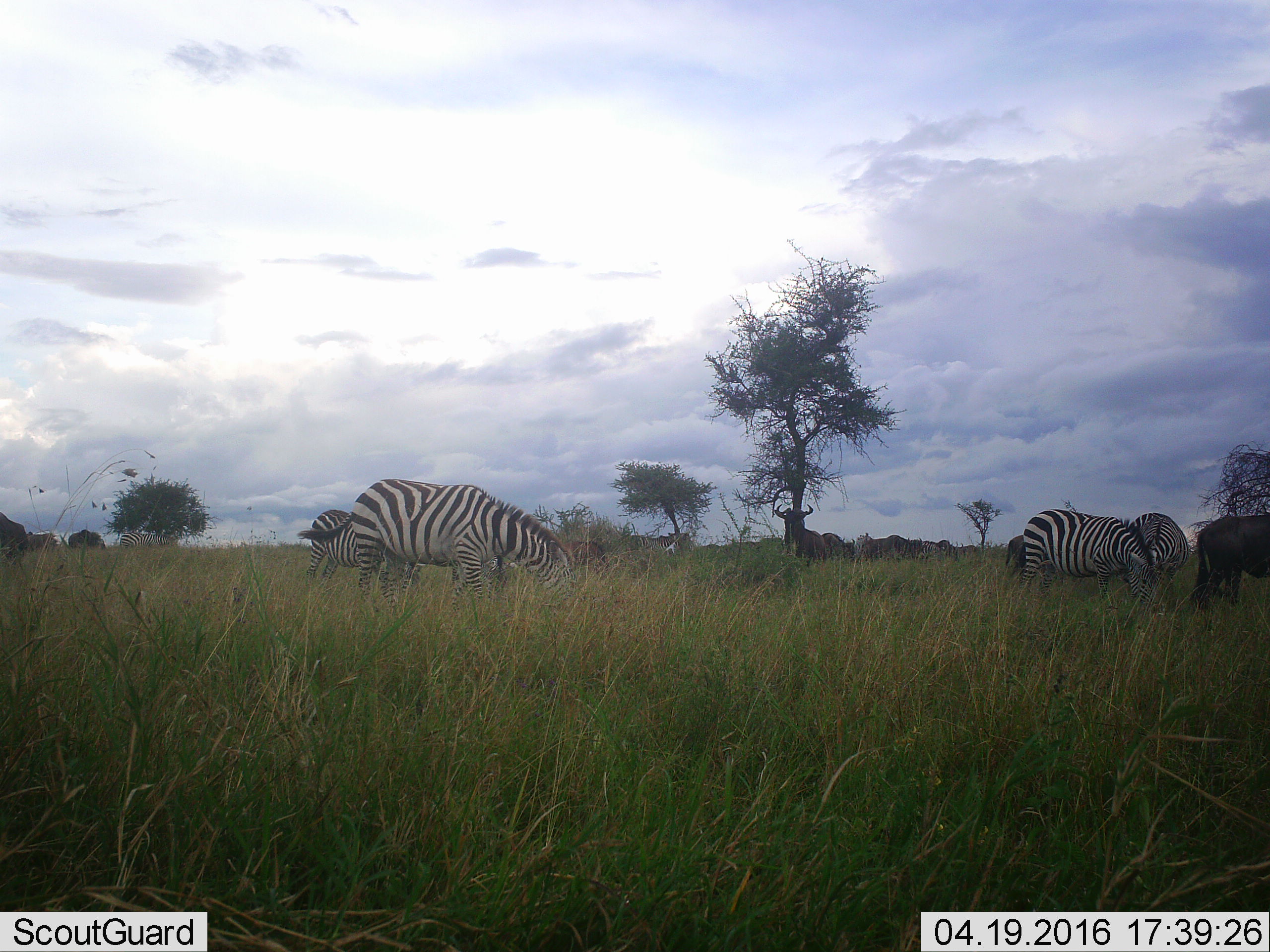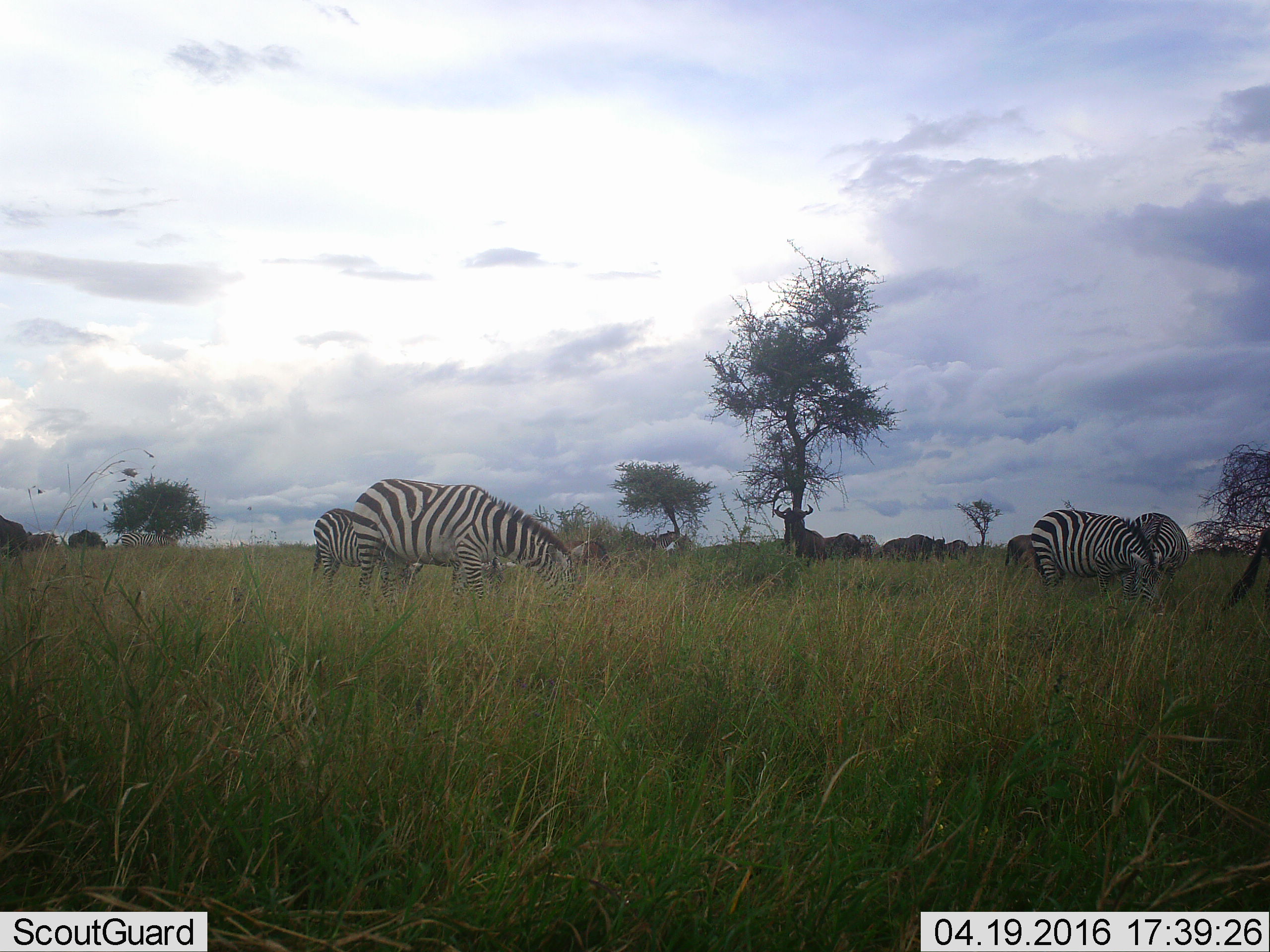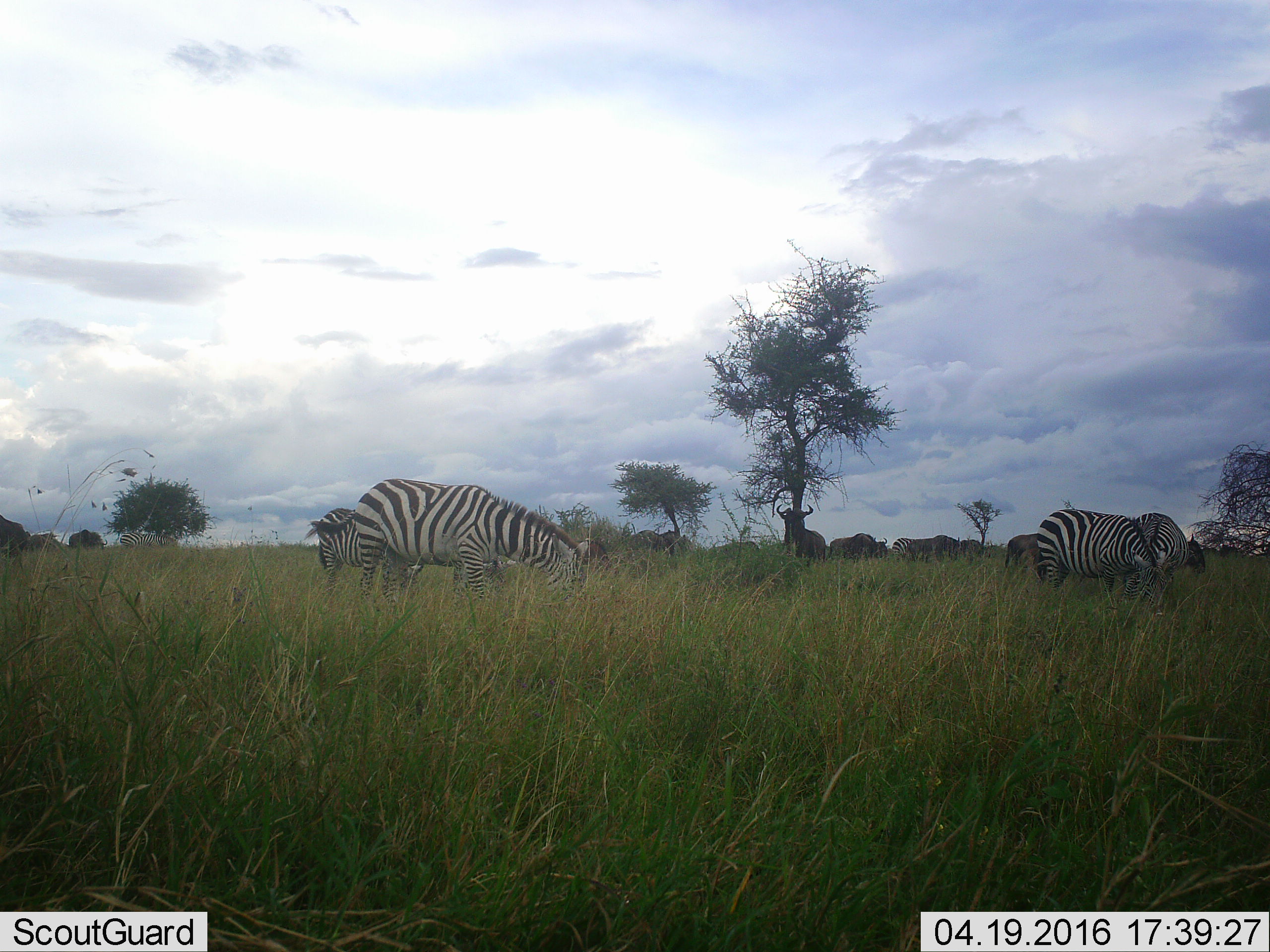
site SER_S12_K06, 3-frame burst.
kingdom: Animalia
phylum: Chordata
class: Mammalia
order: Artiodactyla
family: Bovidae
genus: Connochaetes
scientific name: Connochaetes taurinus taurinus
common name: blue wildebeest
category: wildebeestblue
Wildebeestblue (blue wildebeest) (Connochaetes taurinus taurinus), count 11-50. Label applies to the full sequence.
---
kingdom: Animalia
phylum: Chordata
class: Mammalia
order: Perissodactyla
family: Equidae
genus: Equus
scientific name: Equus quagga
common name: plains zebra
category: zebraplains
Zebraplains (plains zebra) (Equus quagga), count 5. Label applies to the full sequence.